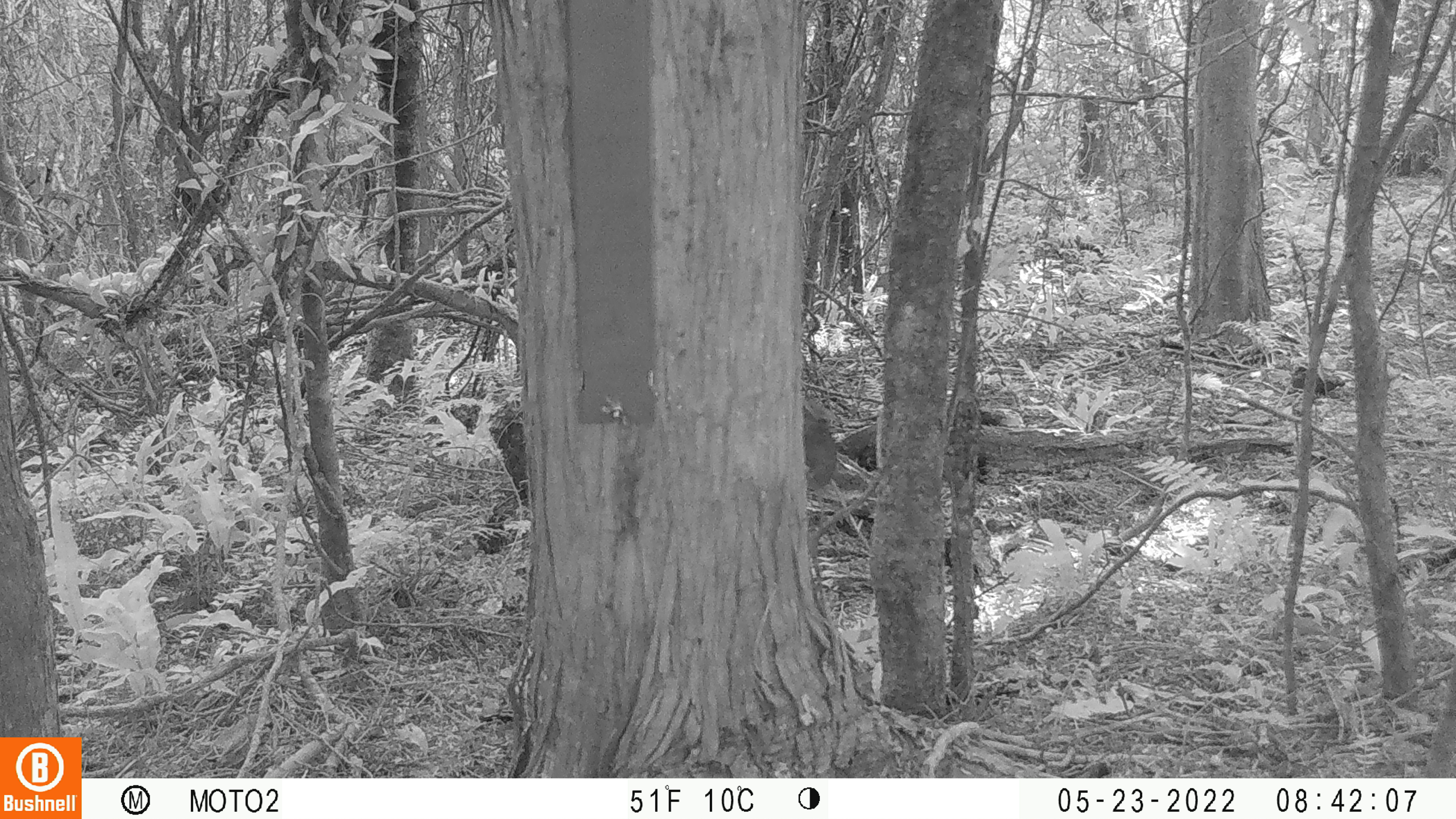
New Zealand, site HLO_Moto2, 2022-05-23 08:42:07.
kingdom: Animalia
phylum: Chordata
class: Mammalia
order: Rodentia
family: Muridae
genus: Mus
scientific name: Mus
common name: mouse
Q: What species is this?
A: Mouse (Mus).